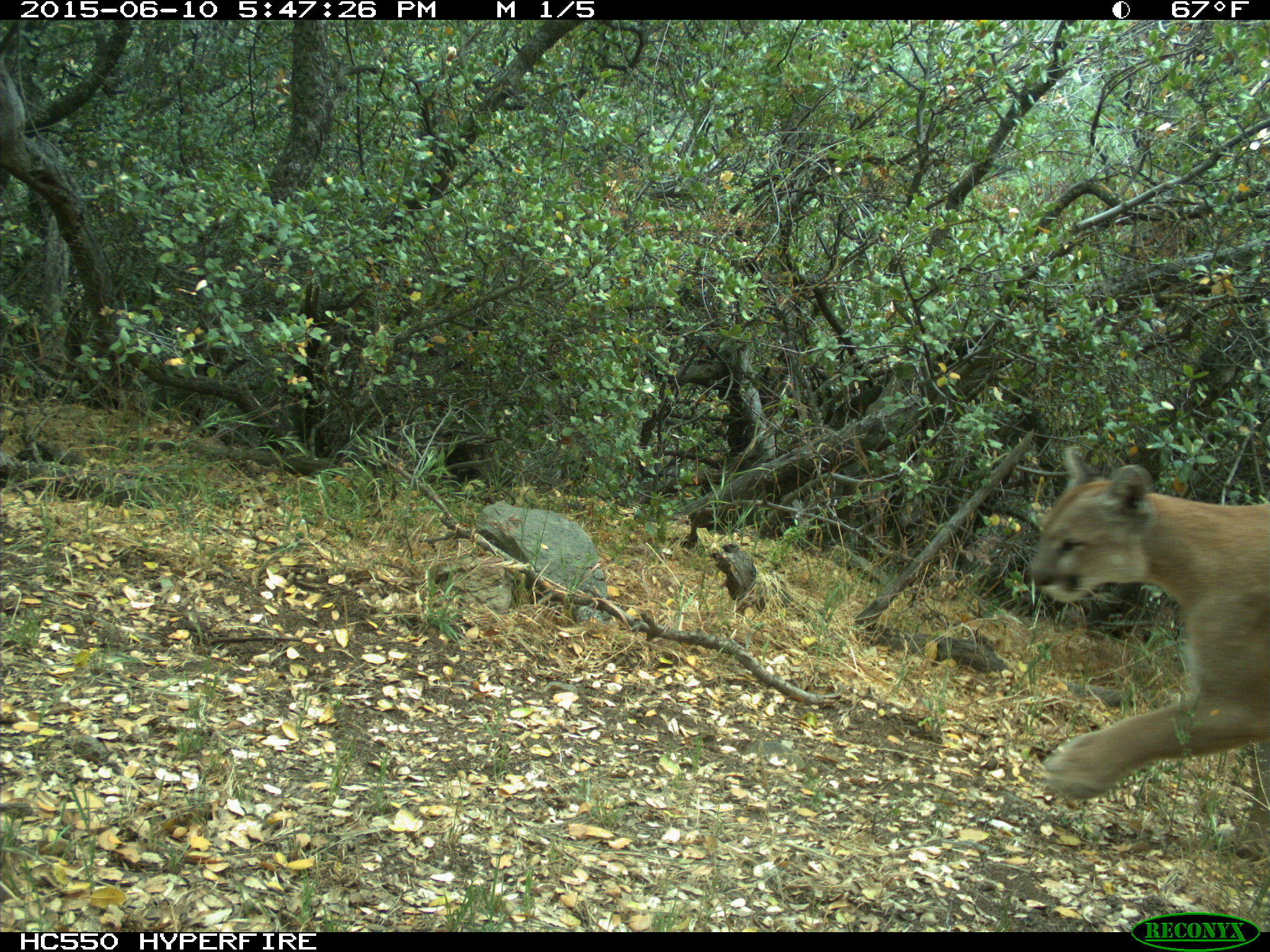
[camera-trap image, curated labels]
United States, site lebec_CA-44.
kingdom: Animalia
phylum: Chordata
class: Mammalia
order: Carnivora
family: Felidae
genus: Puma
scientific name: Puma concolor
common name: mountain lion